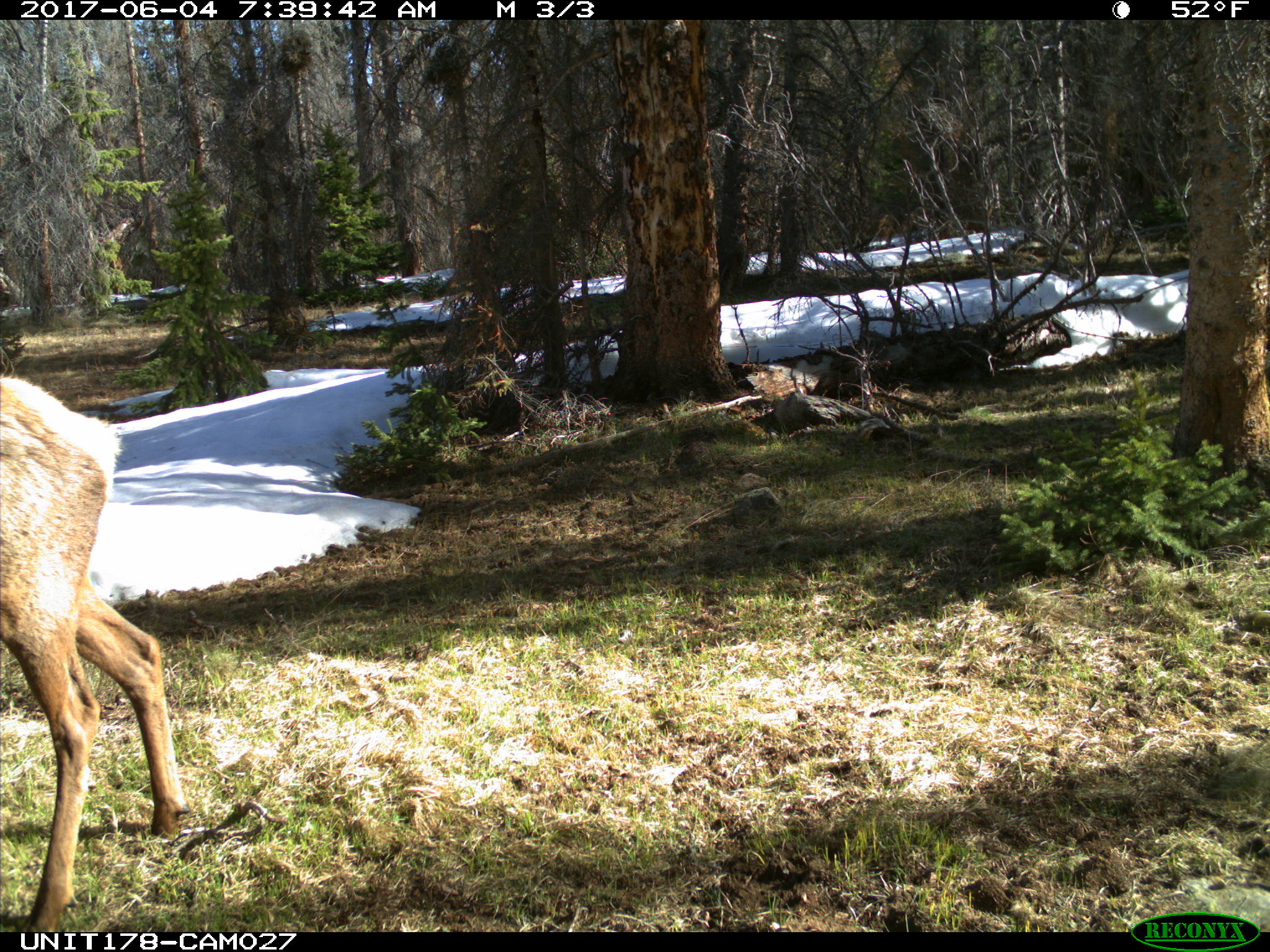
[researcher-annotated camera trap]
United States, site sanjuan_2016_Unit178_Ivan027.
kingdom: Animalia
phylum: Chordata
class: Mammalia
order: Artiodactyla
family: Cervidae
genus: Cervus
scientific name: Cervus elaphus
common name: red deer